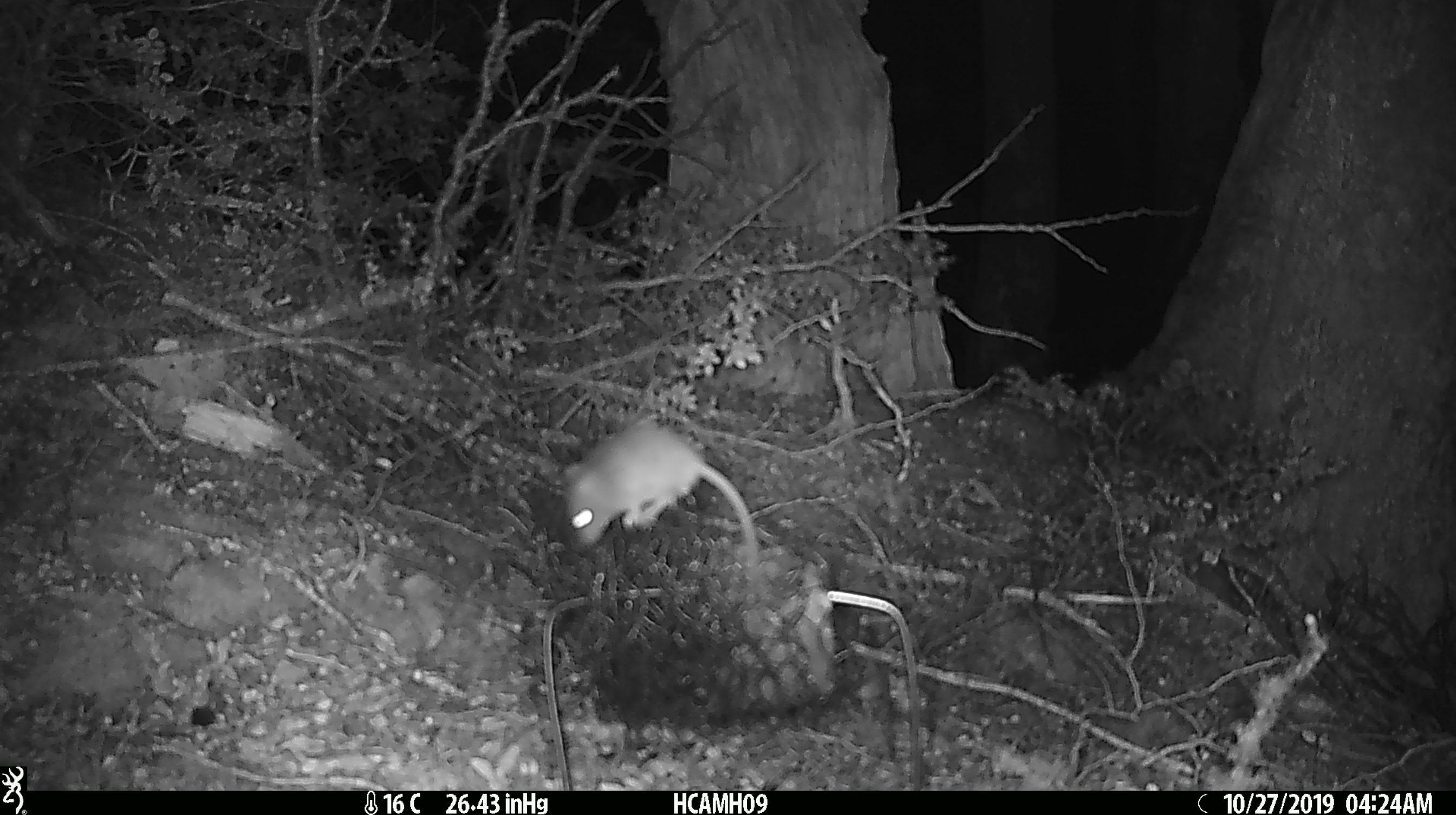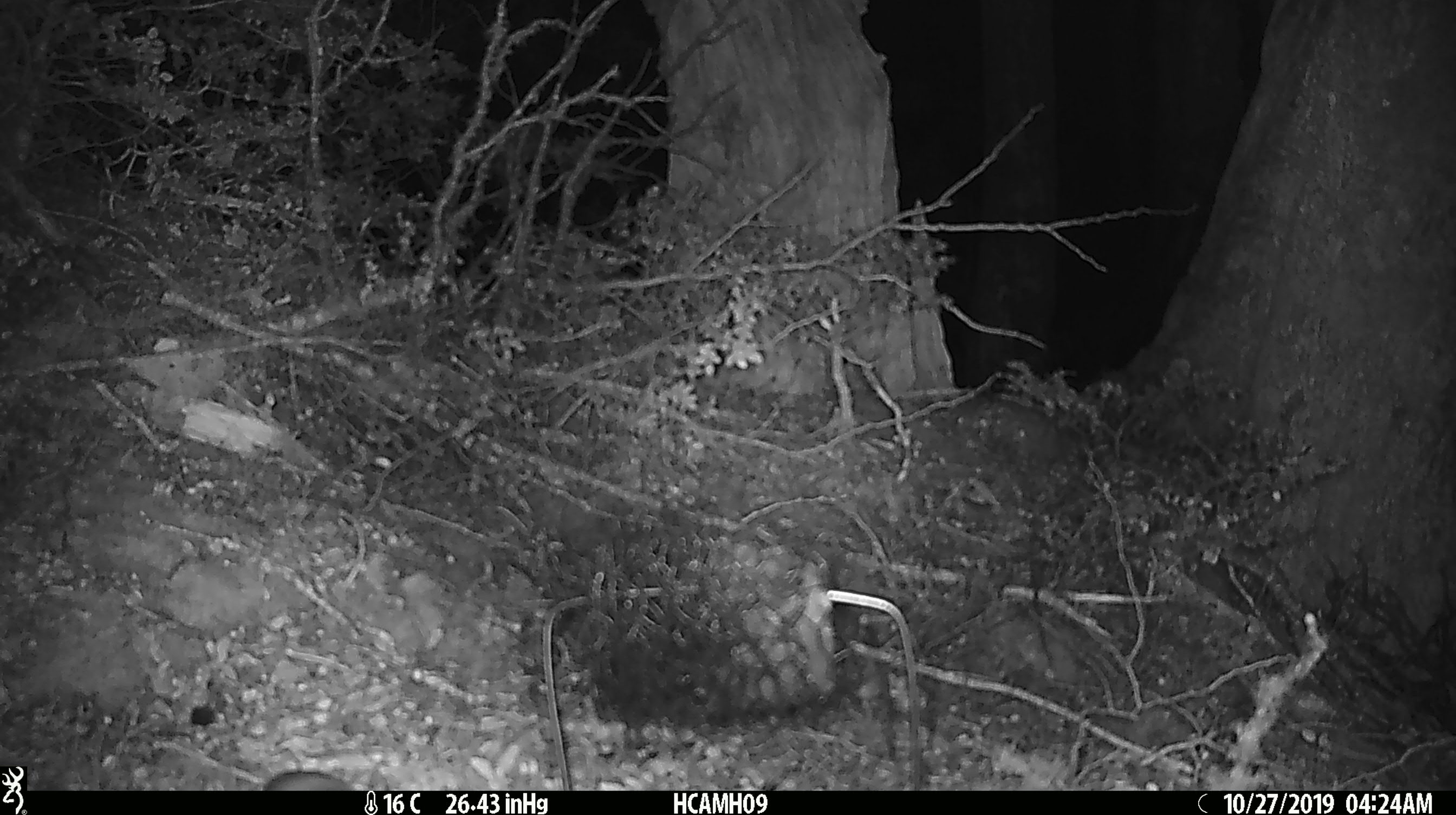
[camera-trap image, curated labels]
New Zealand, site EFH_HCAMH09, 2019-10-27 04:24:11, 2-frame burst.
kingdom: Animalia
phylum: Chordata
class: Mammalia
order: Rodentia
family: Muridae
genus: Mus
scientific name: Mus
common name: mouse